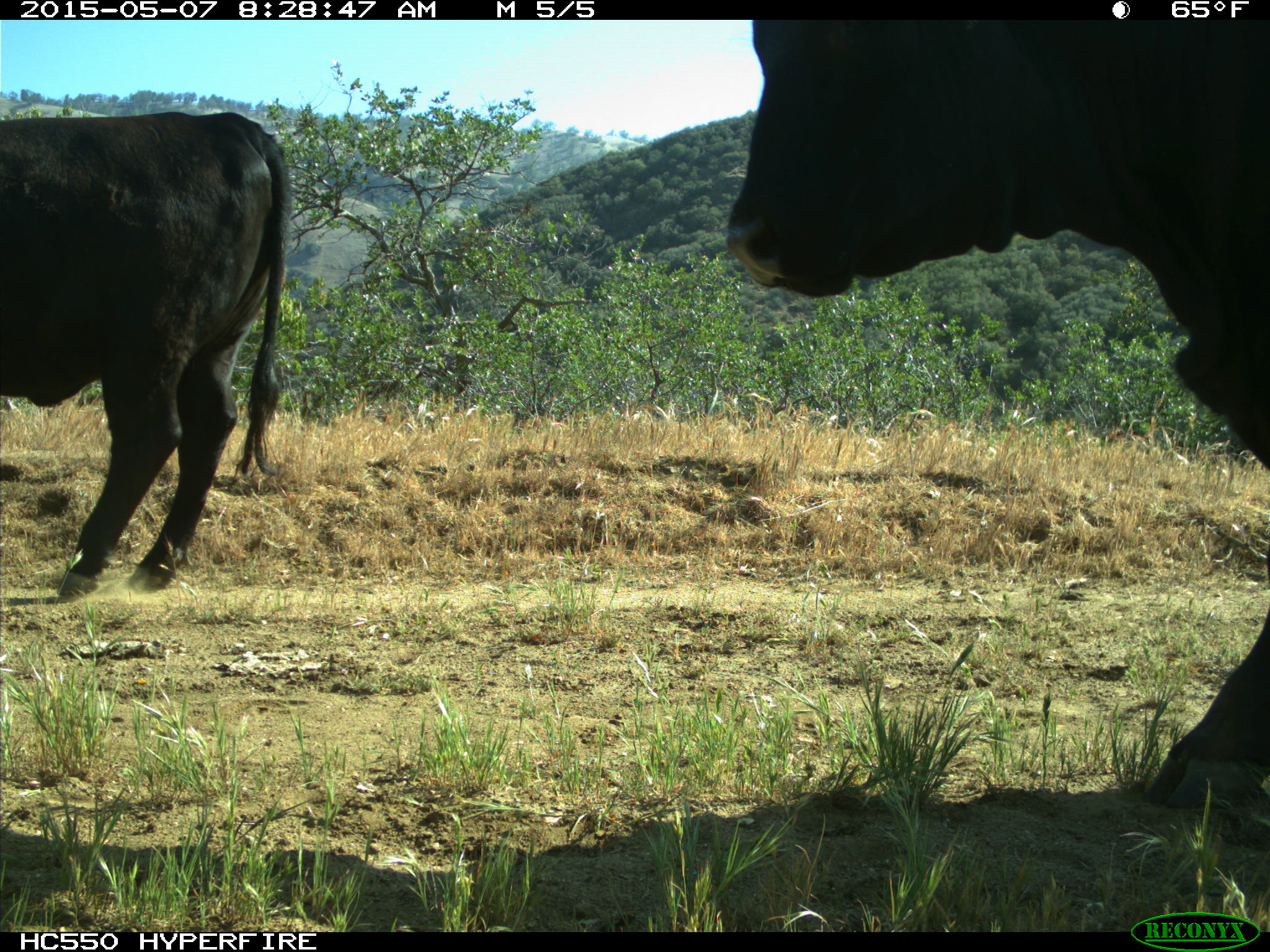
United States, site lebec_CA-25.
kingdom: Animalia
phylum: Chordata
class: Mammalia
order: Artiodactyla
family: Bovidae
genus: Bos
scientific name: Bos taurus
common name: domestic cow